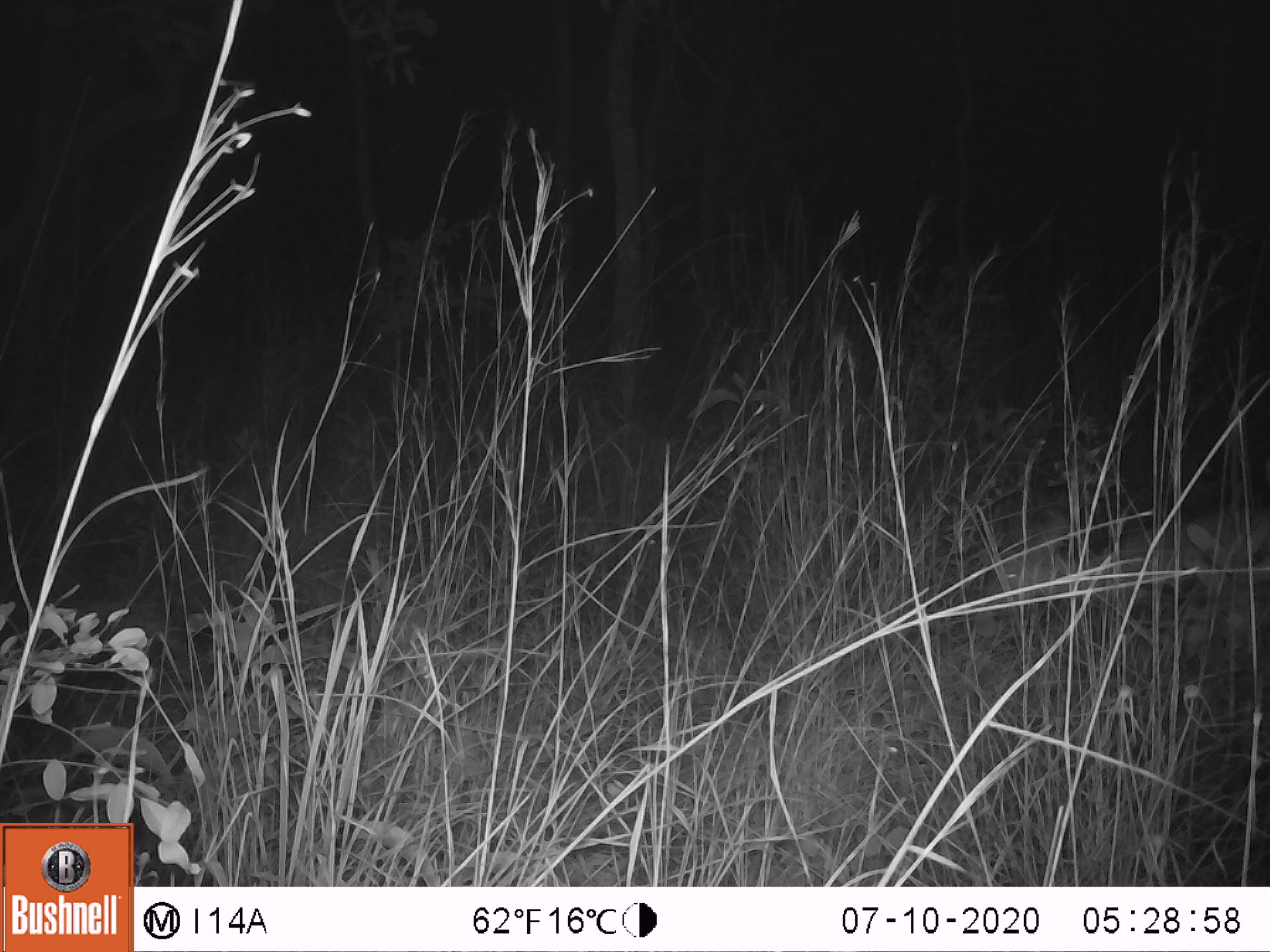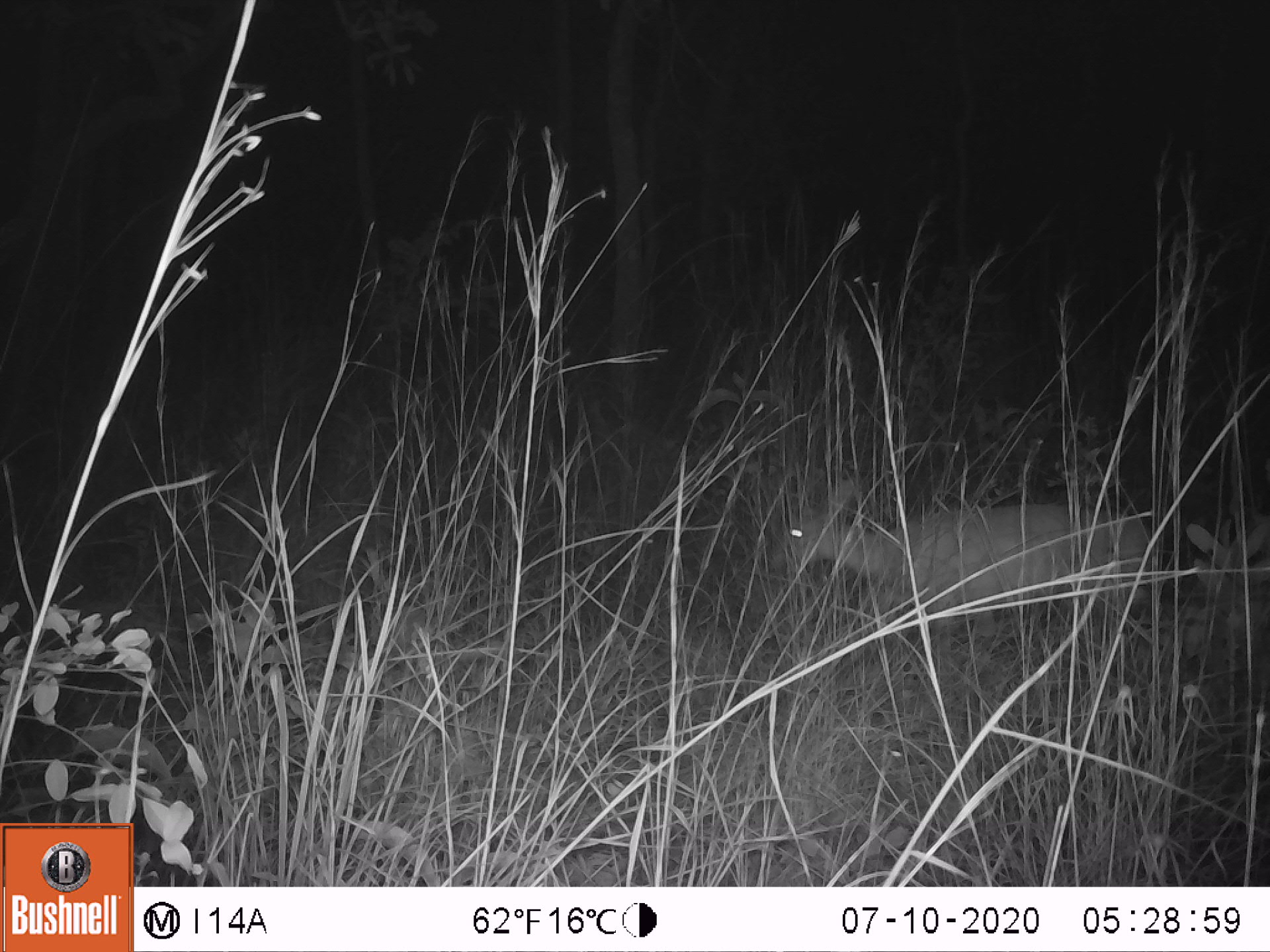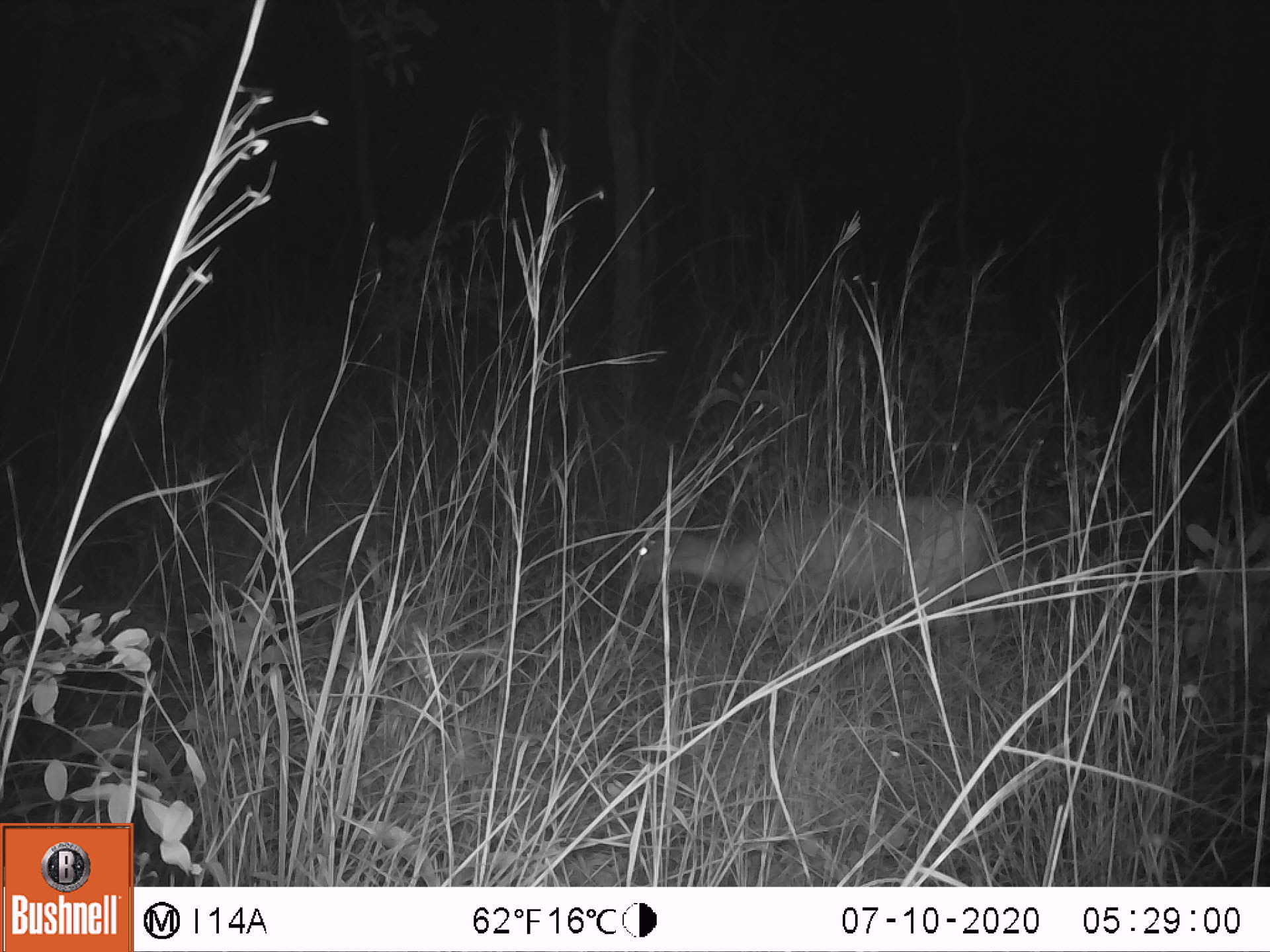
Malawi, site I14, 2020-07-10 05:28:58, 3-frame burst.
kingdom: Animalia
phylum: Chordata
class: Mammalia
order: Artiodactyla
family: Bovidae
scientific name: Antilopinae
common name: small antelope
Small antelope (Antilopinae), count 1.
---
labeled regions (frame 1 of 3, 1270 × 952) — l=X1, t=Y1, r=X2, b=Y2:
small antelope: l=971, t=497, r=1266, b=633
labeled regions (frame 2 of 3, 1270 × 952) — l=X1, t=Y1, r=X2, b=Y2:
small antelope: l=756, t=469, r=1160, b=620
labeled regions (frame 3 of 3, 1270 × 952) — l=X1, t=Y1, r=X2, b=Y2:
small antelope: l=611, t=483, r=1023, b=647